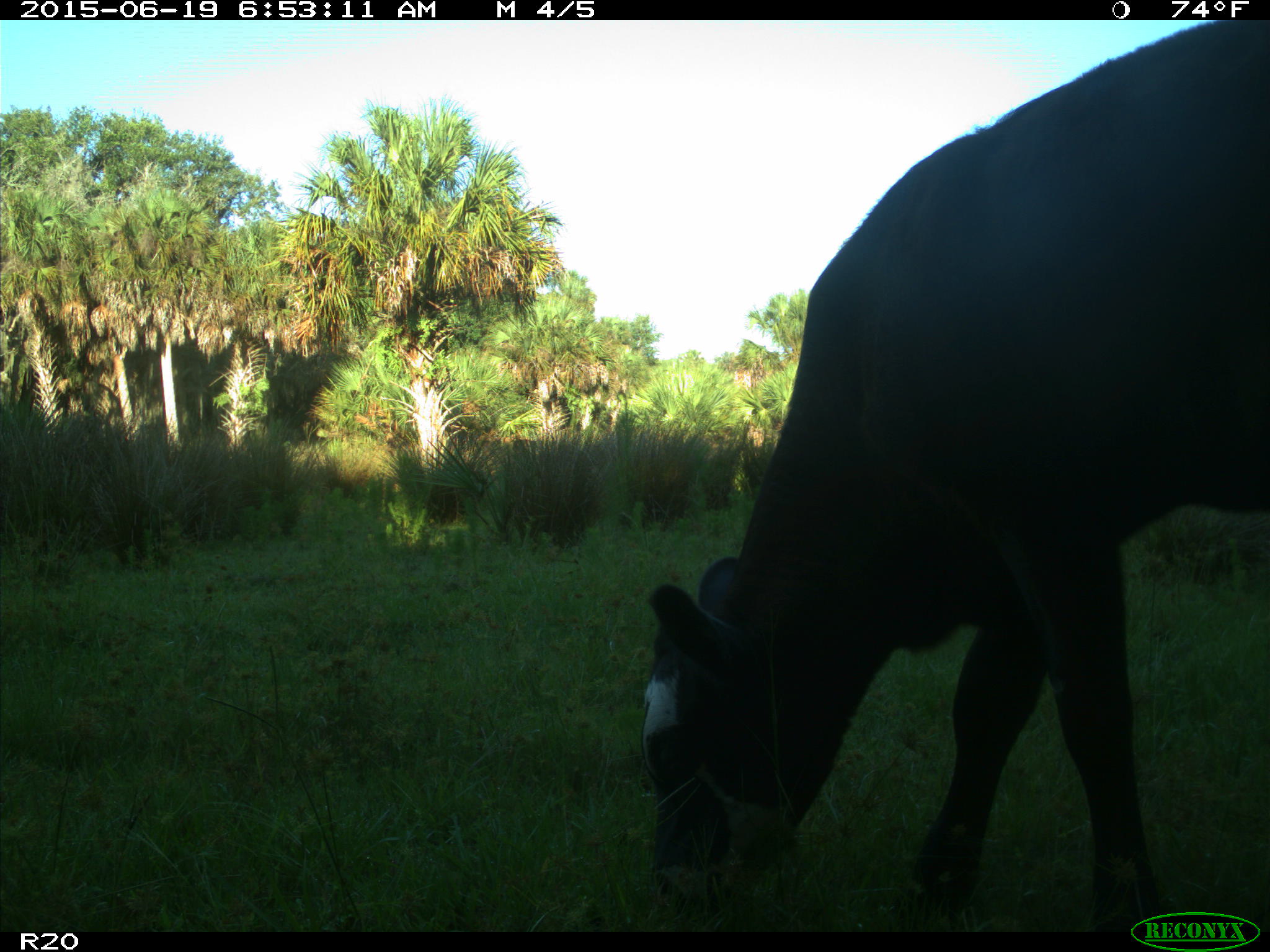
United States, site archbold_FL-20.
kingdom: Animalia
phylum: Chordata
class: Mammalia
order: Artiodactyla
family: Bovidae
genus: Bos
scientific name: Bos taurus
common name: domestic cow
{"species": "Bos taurus (domestic cow)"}